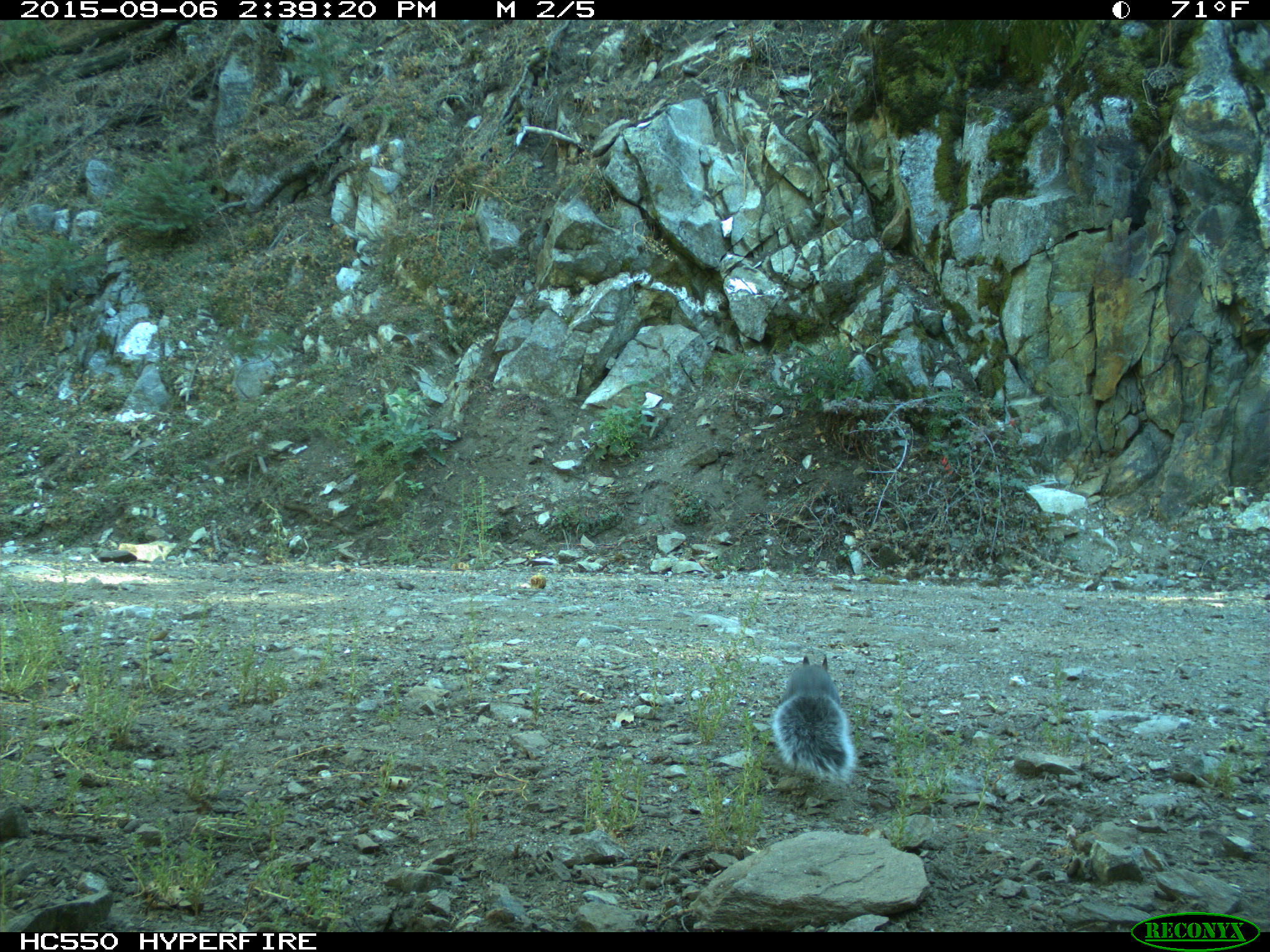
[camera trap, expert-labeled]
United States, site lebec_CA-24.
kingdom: Animalia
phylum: Chordata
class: Mammalia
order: Rodentia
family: Sciuridae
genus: Sciurus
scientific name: Sciurus carolinensis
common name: eastern gray squirrel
Sciurus carolinensis (eastern gray squirrel).